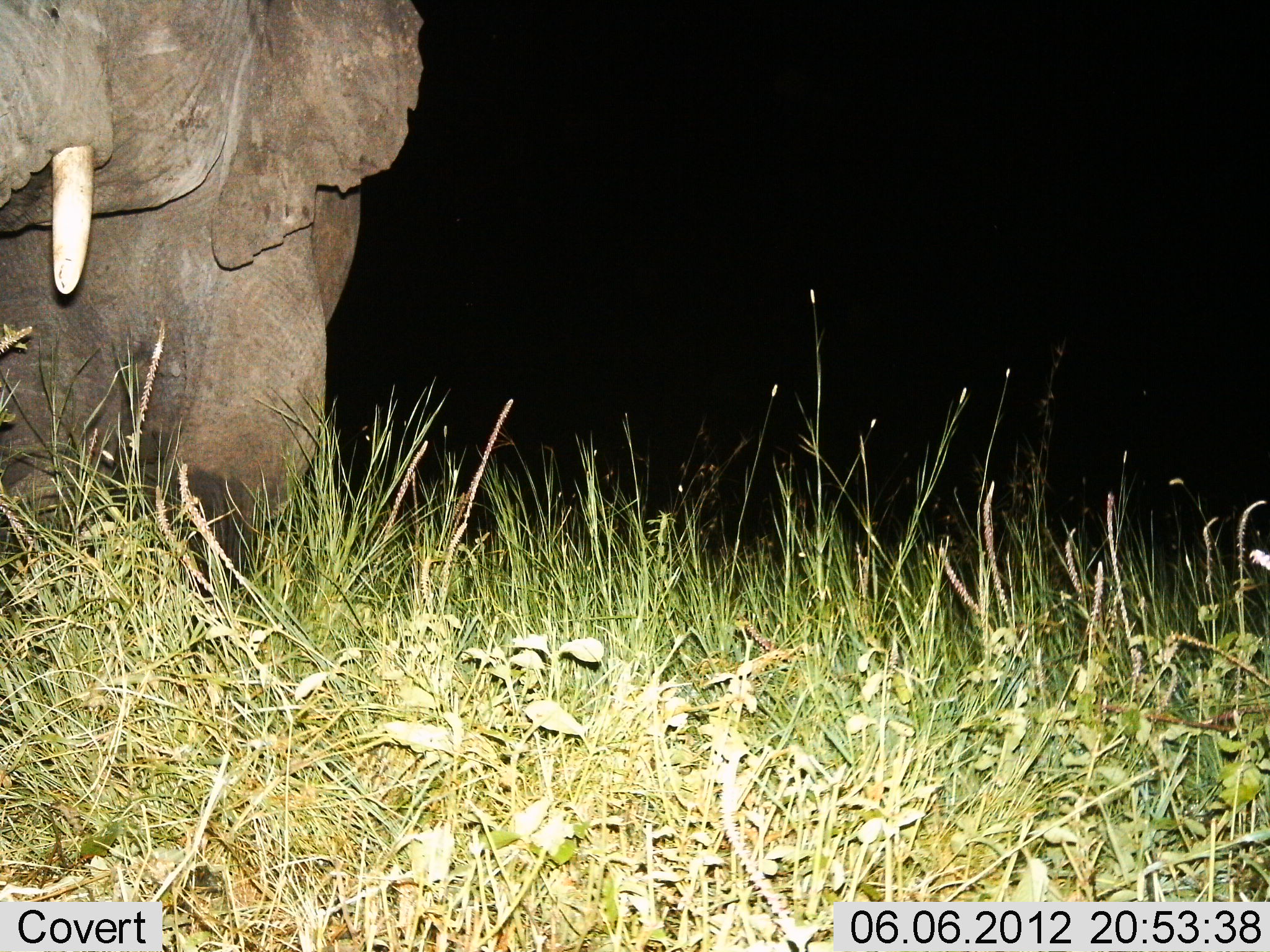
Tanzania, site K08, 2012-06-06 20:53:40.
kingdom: Animalia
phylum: Chordata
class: Mammalia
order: Proboscidea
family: Elephantidae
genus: Loxodonta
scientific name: Loxodonta africana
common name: african bush elephant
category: elephant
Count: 1.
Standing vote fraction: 100%.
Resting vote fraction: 0%.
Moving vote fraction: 0%.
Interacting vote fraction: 0%.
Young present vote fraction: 0%.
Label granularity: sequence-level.